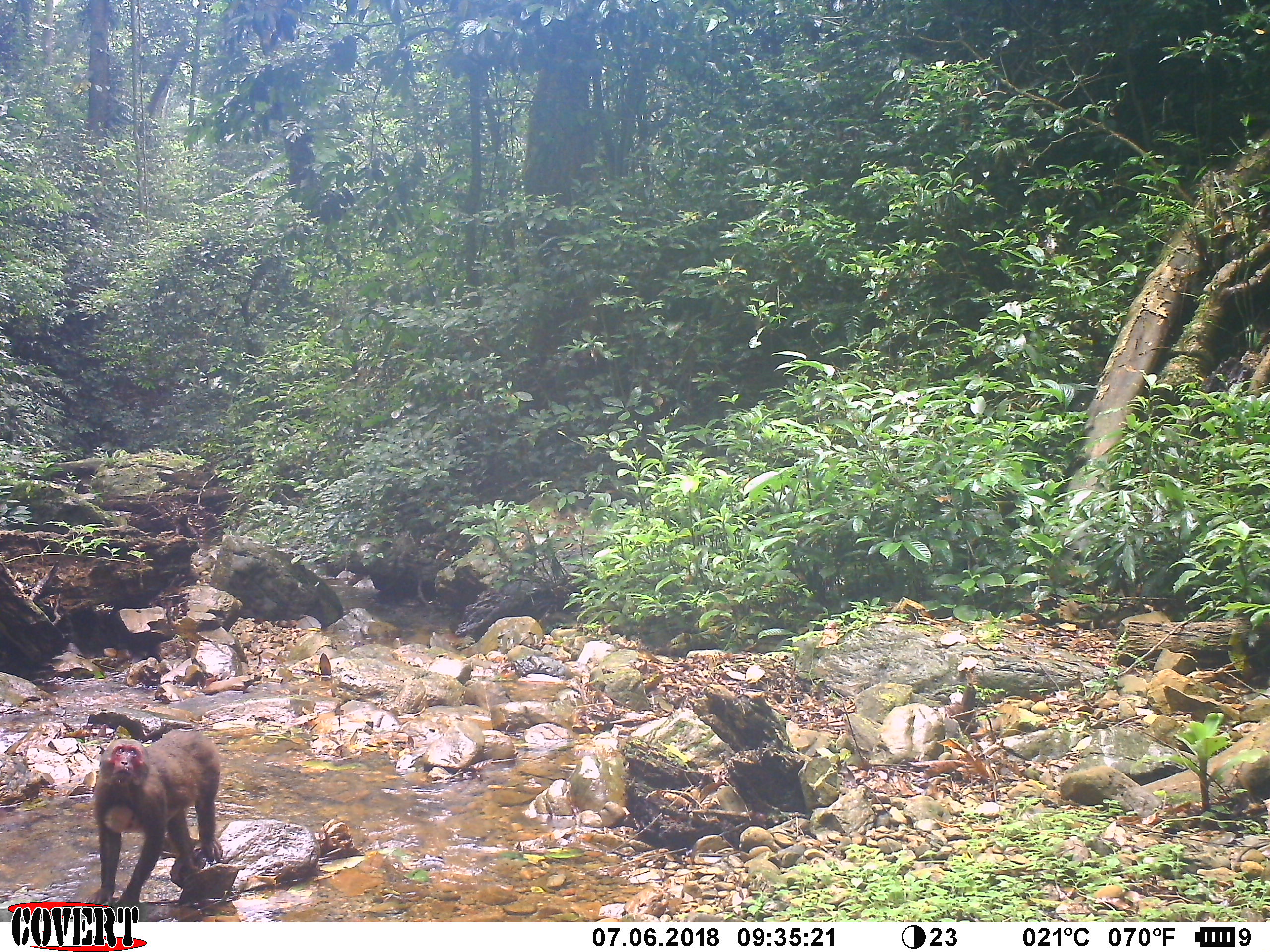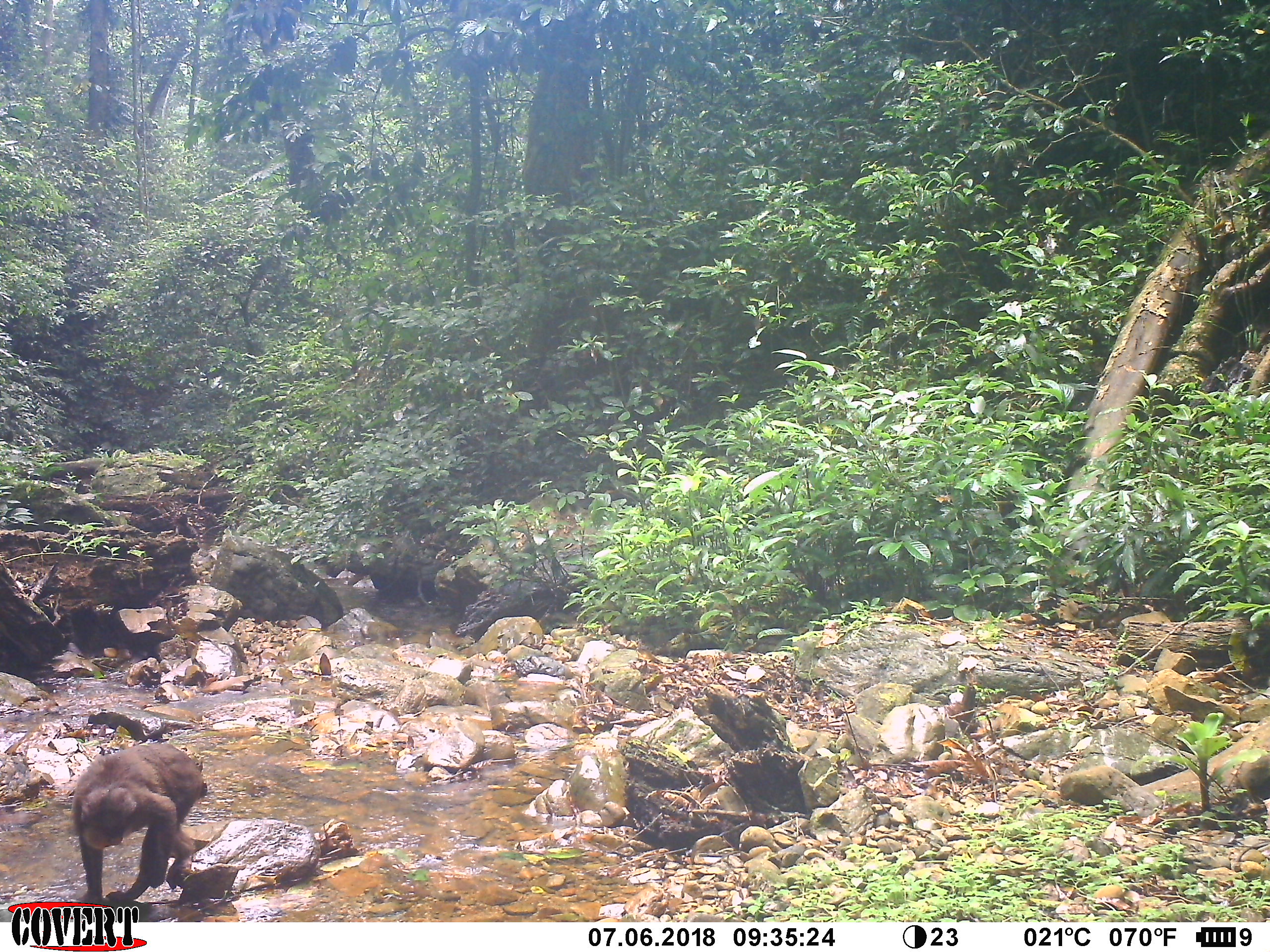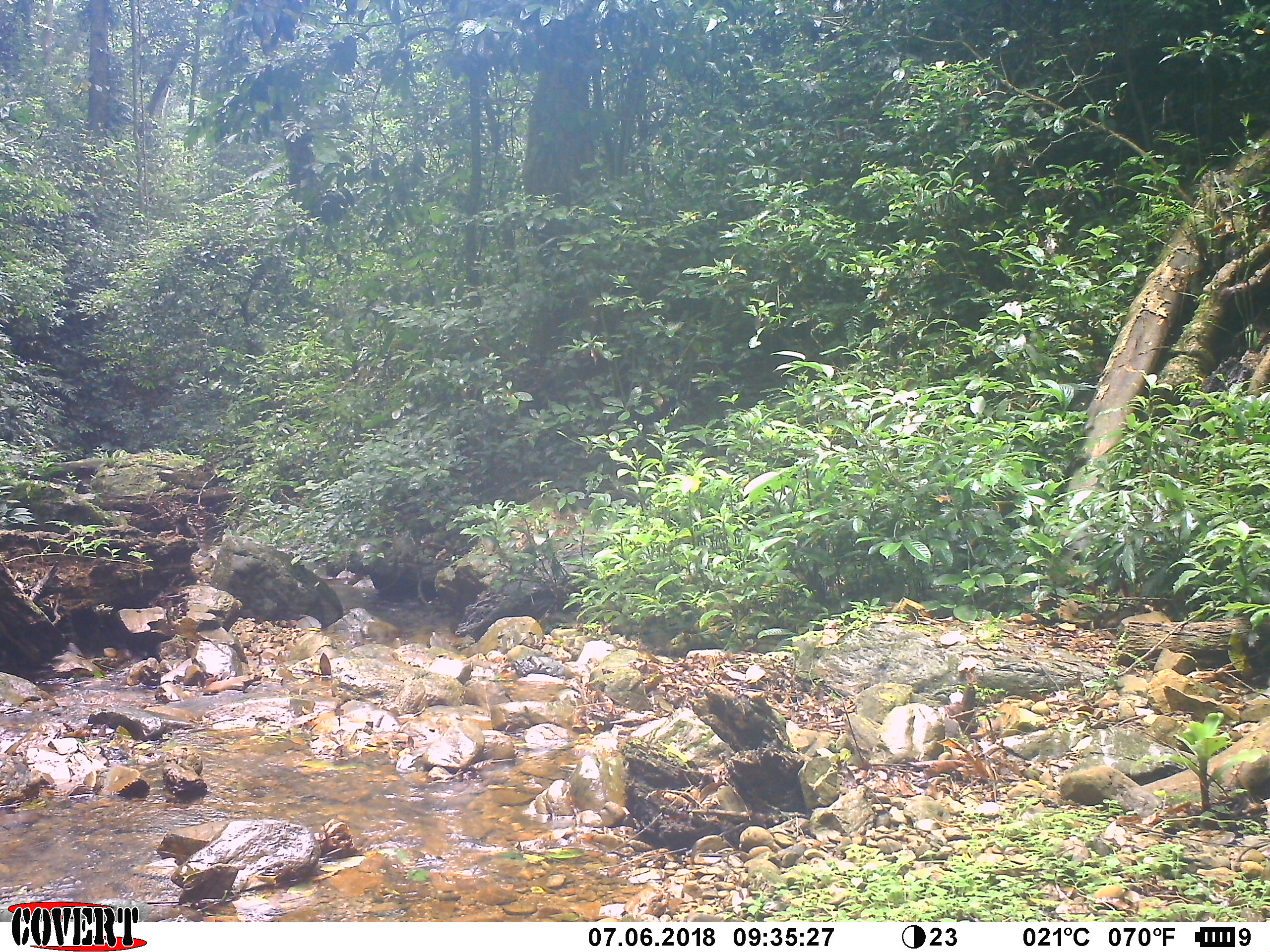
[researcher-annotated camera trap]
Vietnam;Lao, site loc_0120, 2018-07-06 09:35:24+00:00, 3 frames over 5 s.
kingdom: Animalia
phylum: Chordata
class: Mammalia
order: Primates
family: Cercopithecidae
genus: Macaca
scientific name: Macaca arctoides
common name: stump-tailed macaque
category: stump tailed macaque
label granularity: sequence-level